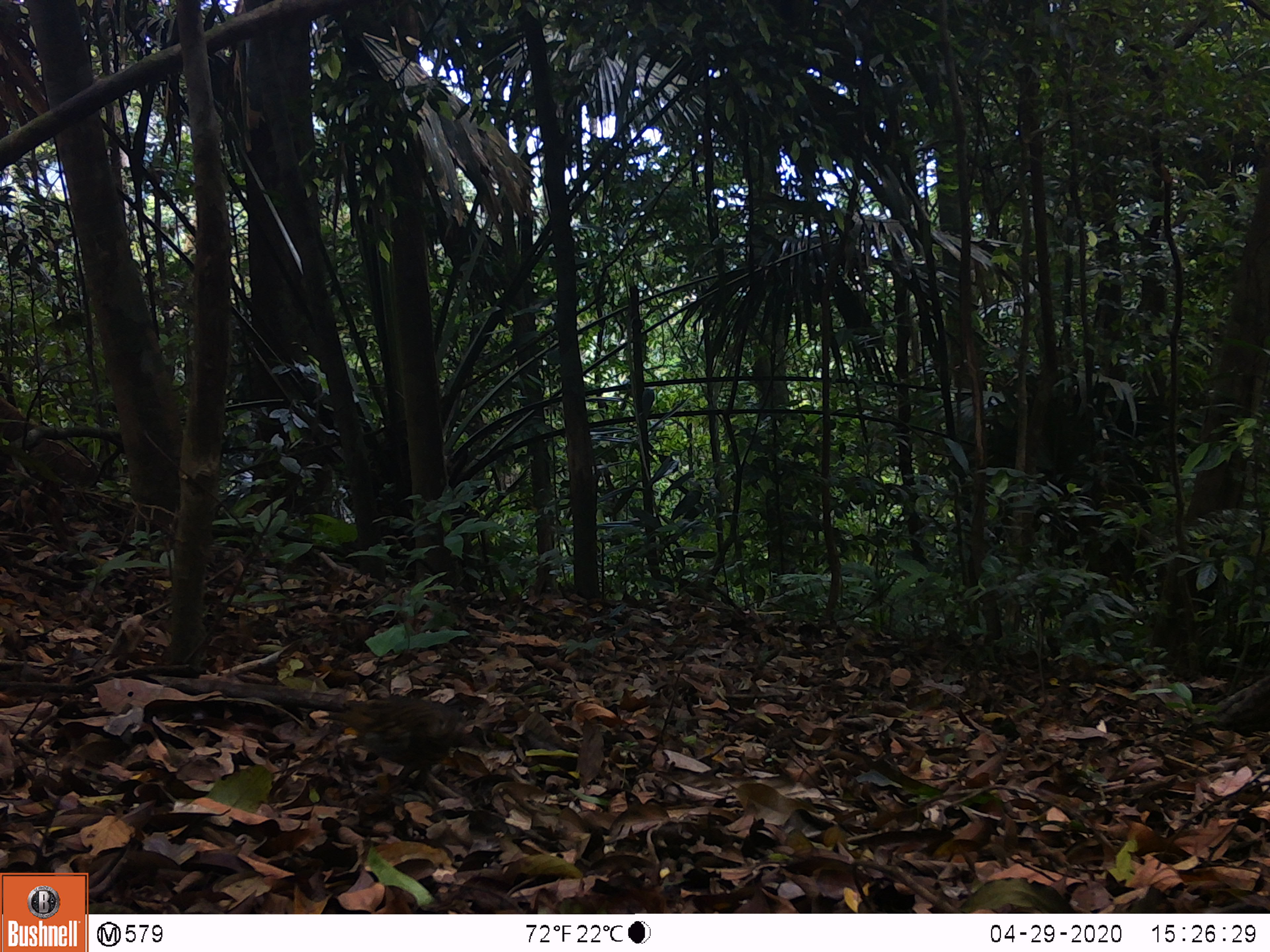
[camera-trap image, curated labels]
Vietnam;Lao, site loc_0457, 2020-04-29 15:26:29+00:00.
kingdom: Animalia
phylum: Chordata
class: Aves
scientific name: Aves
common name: bird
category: unidentified bird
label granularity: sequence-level